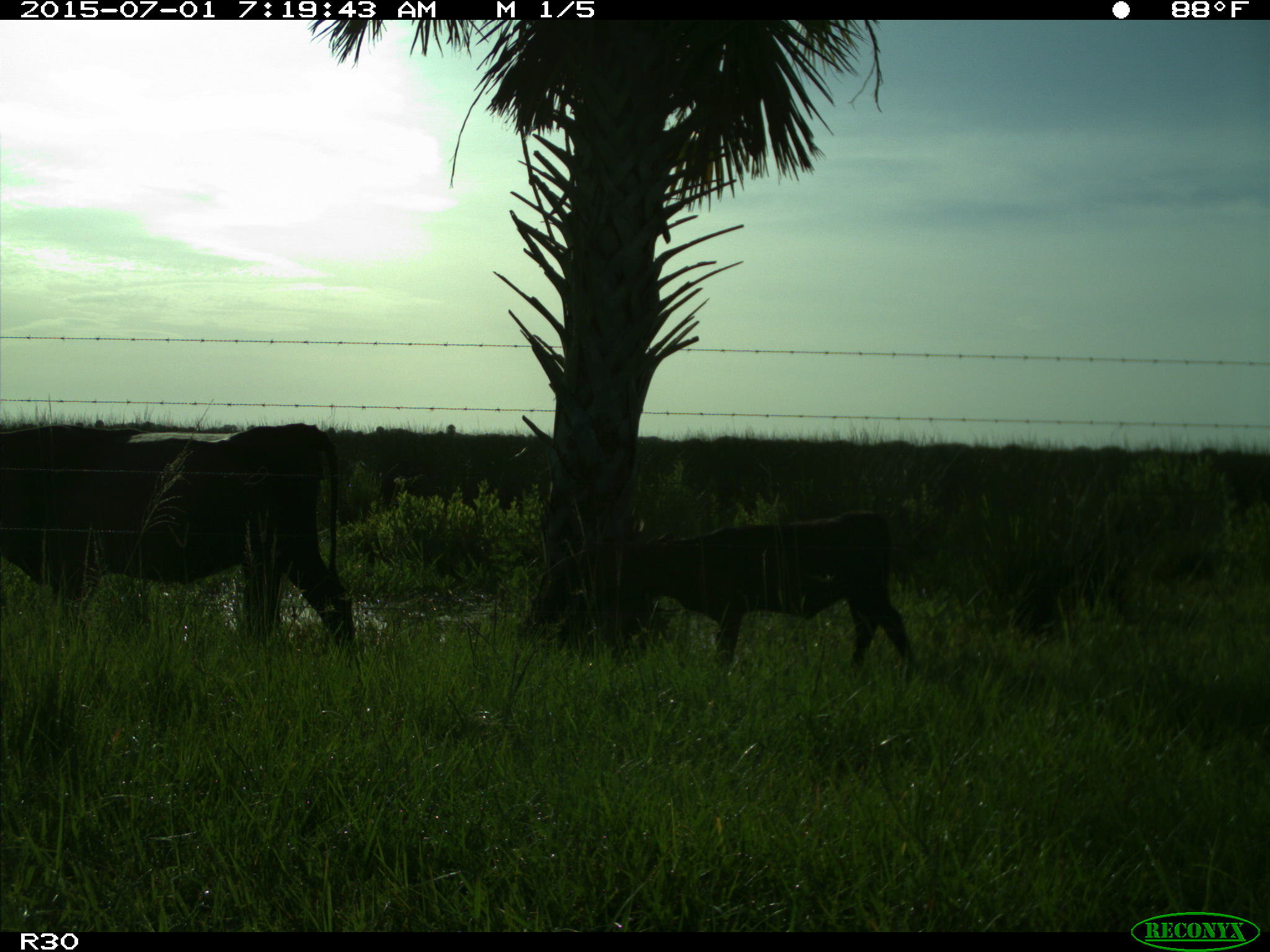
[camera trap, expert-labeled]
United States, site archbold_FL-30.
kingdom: Animalia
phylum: Chordata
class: Mammalia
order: Artiodactyla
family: Bovidae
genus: Bos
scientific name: Bos taurus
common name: domestic cow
Bos taurus (domestic cow).